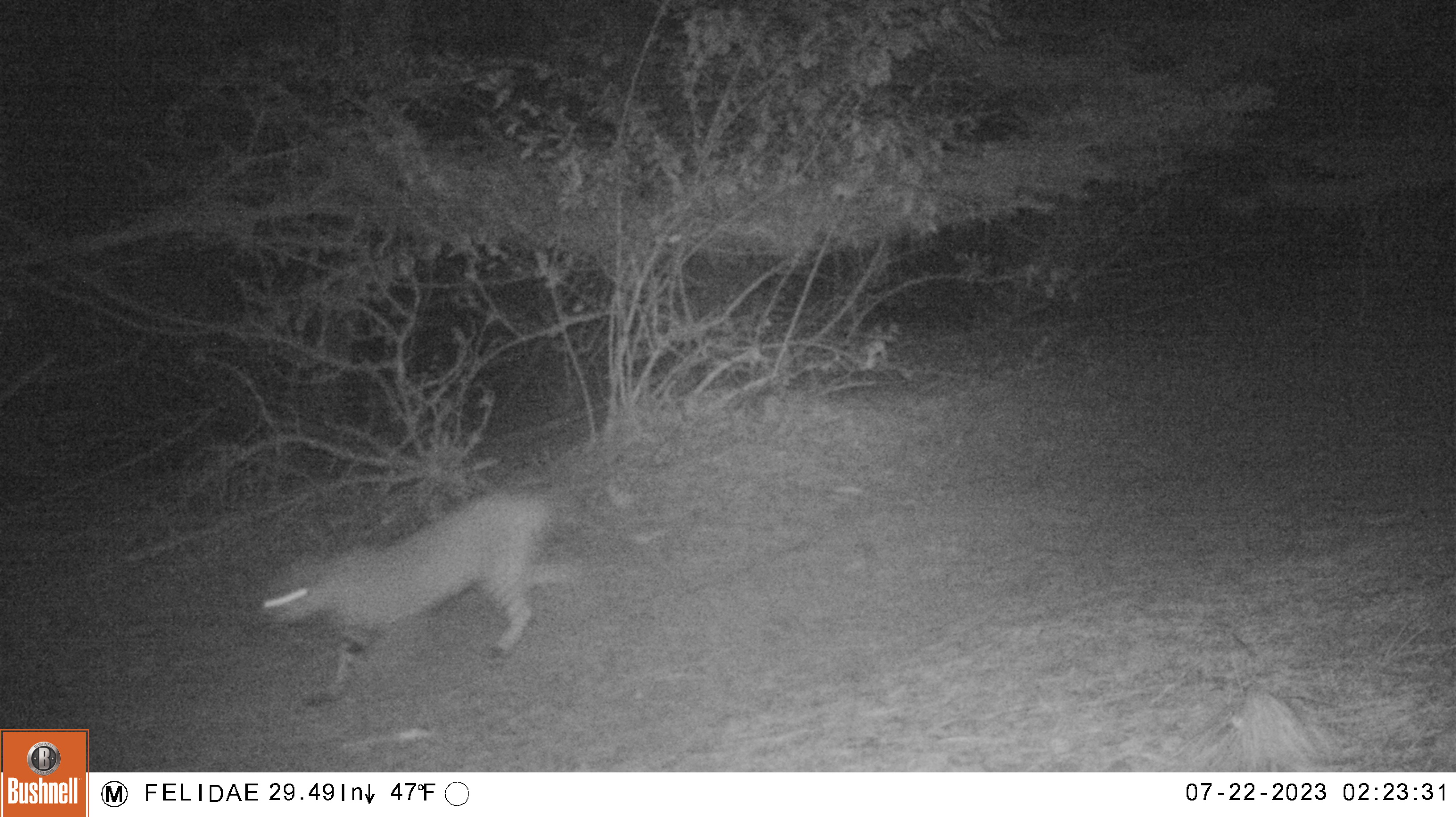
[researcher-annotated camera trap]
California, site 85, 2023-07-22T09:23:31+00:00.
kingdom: Animalia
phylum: Chordata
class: Mammalia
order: Carnivora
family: Felidae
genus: Lynx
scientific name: Lynx rufus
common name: bobcat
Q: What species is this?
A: Bobcat (Lynx rufus).